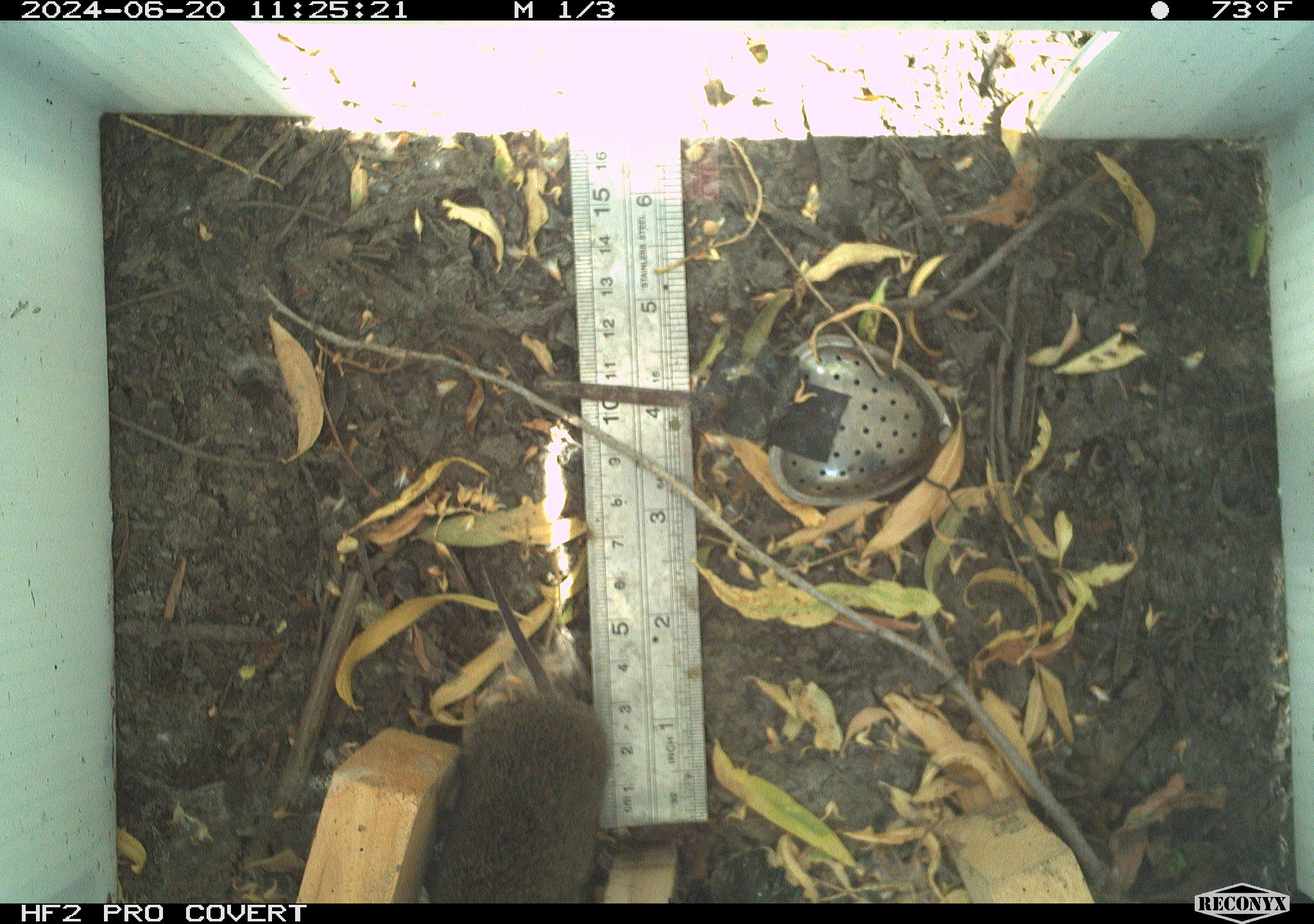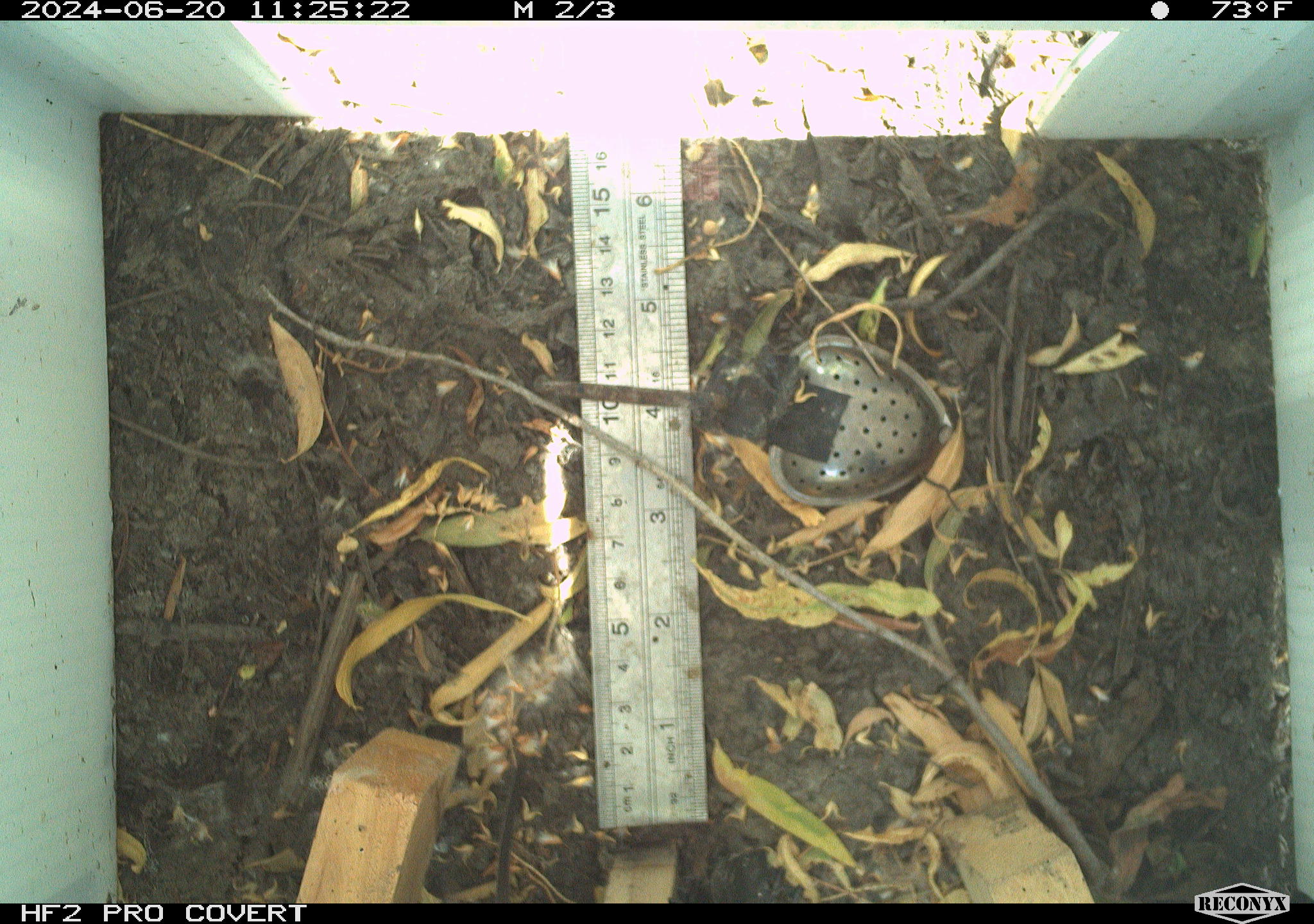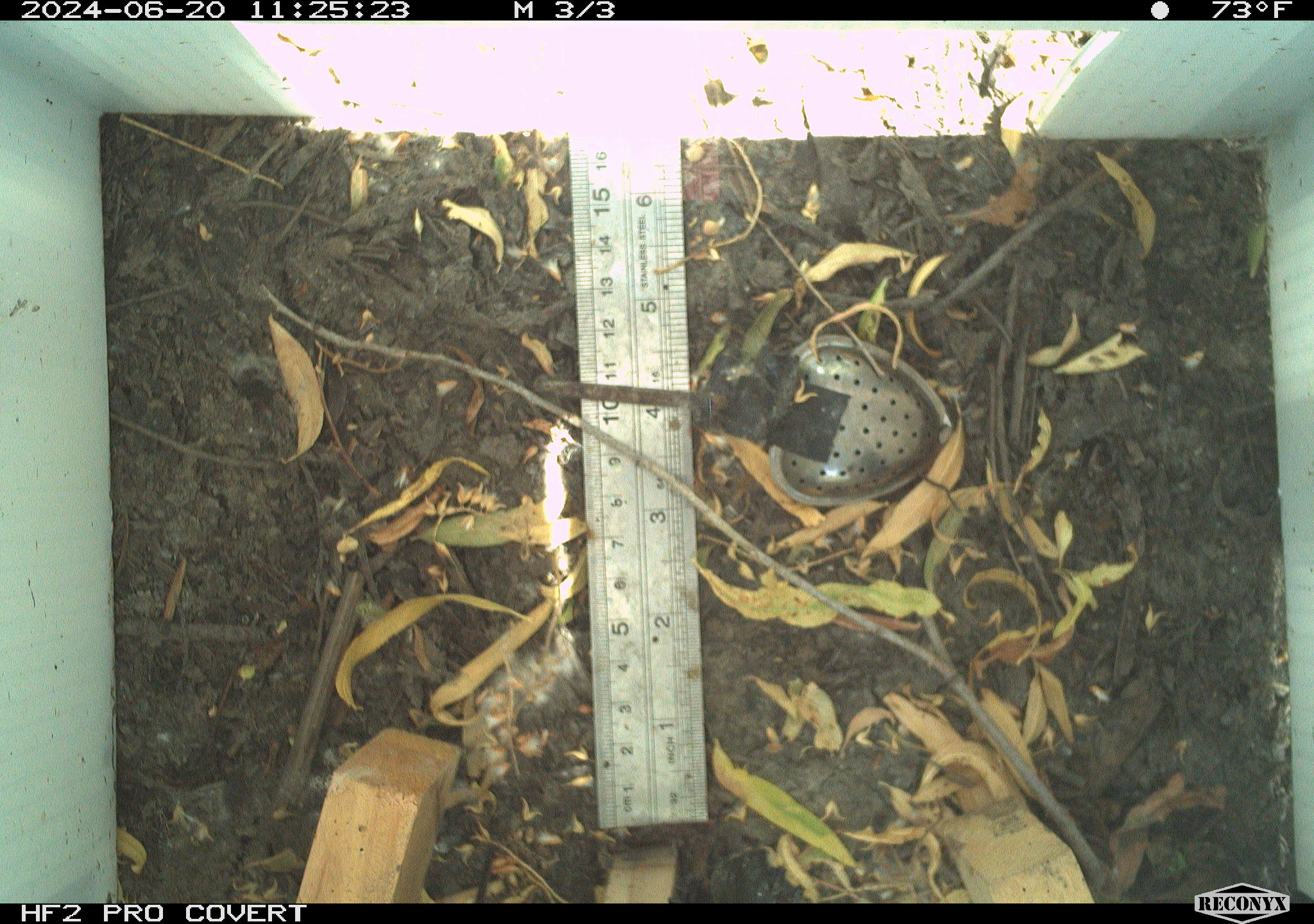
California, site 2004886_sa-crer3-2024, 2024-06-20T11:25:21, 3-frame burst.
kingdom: Animalia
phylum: Chordata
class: Mammalia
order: Rodentia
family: Cricetidae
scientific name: Arvicolinae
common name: voles, lemmings, and muskrats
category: arvicolinae subfamily